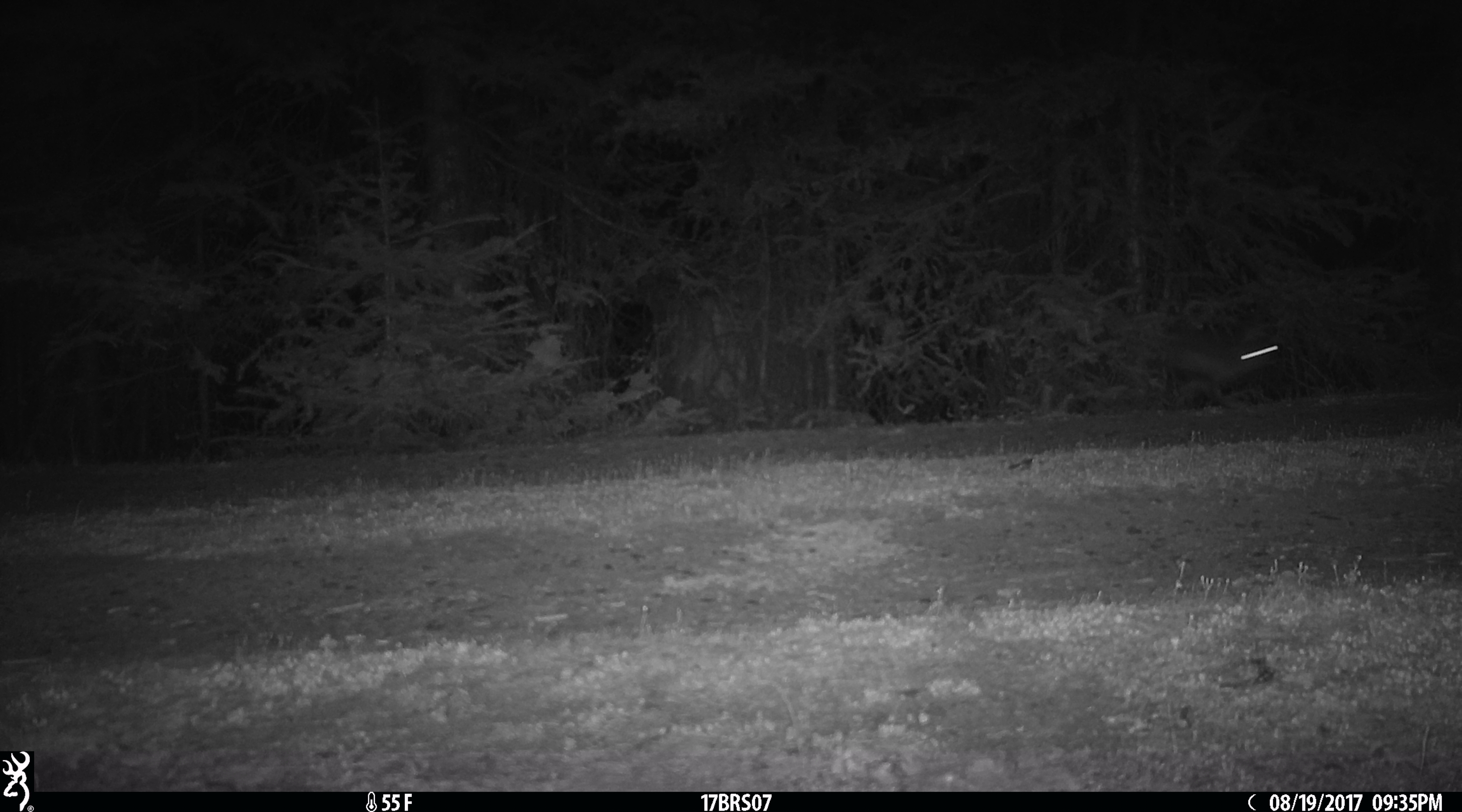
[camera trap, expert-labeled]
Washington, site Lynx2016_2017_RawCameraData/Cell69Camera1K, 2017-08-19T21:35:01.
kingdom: Animalia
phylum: Chordata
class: Mammalia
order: Lagomorpha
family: Leporidae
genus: Lepus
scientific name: Lepus americanus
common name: snowshoe hare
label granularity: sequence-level